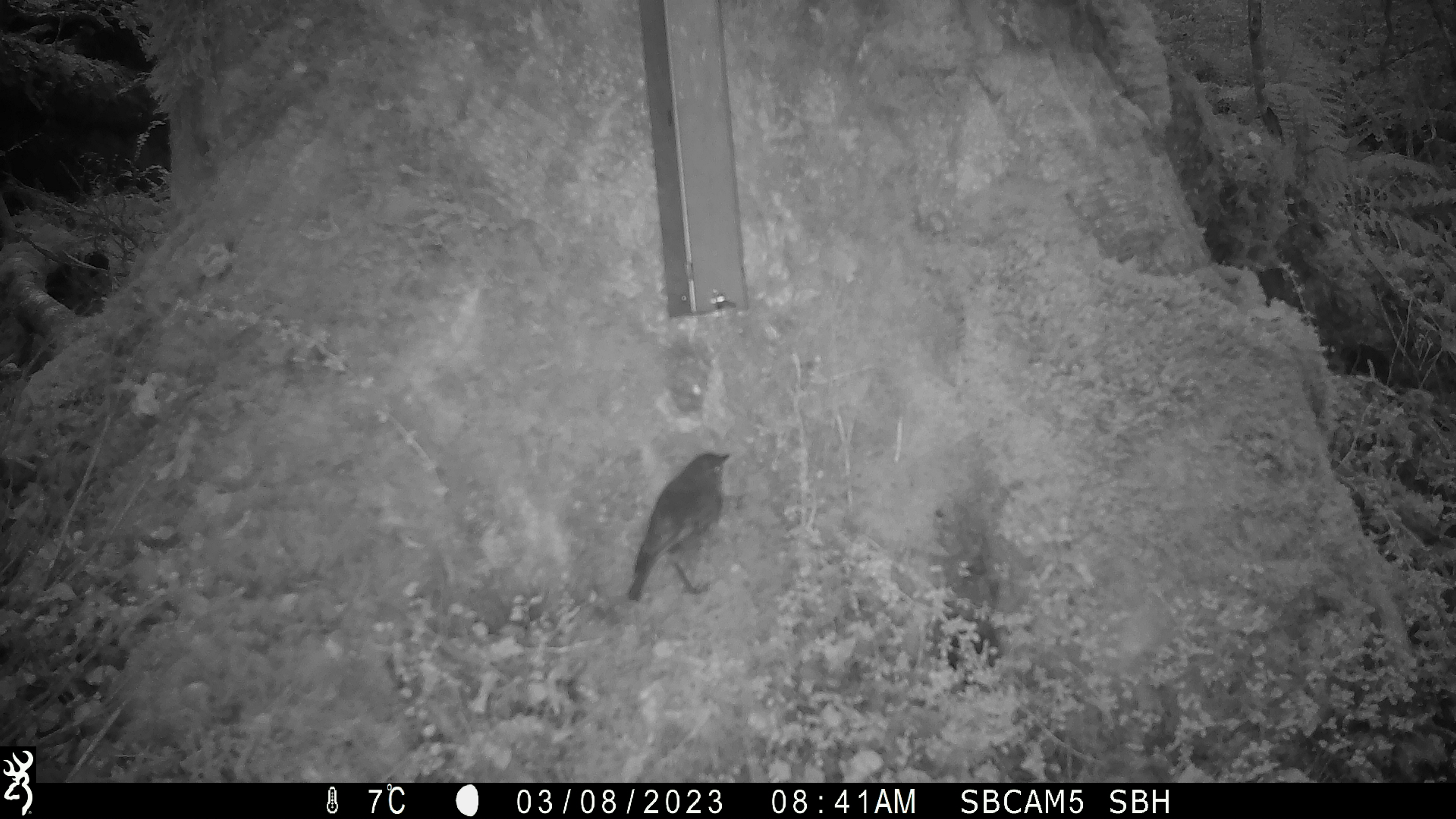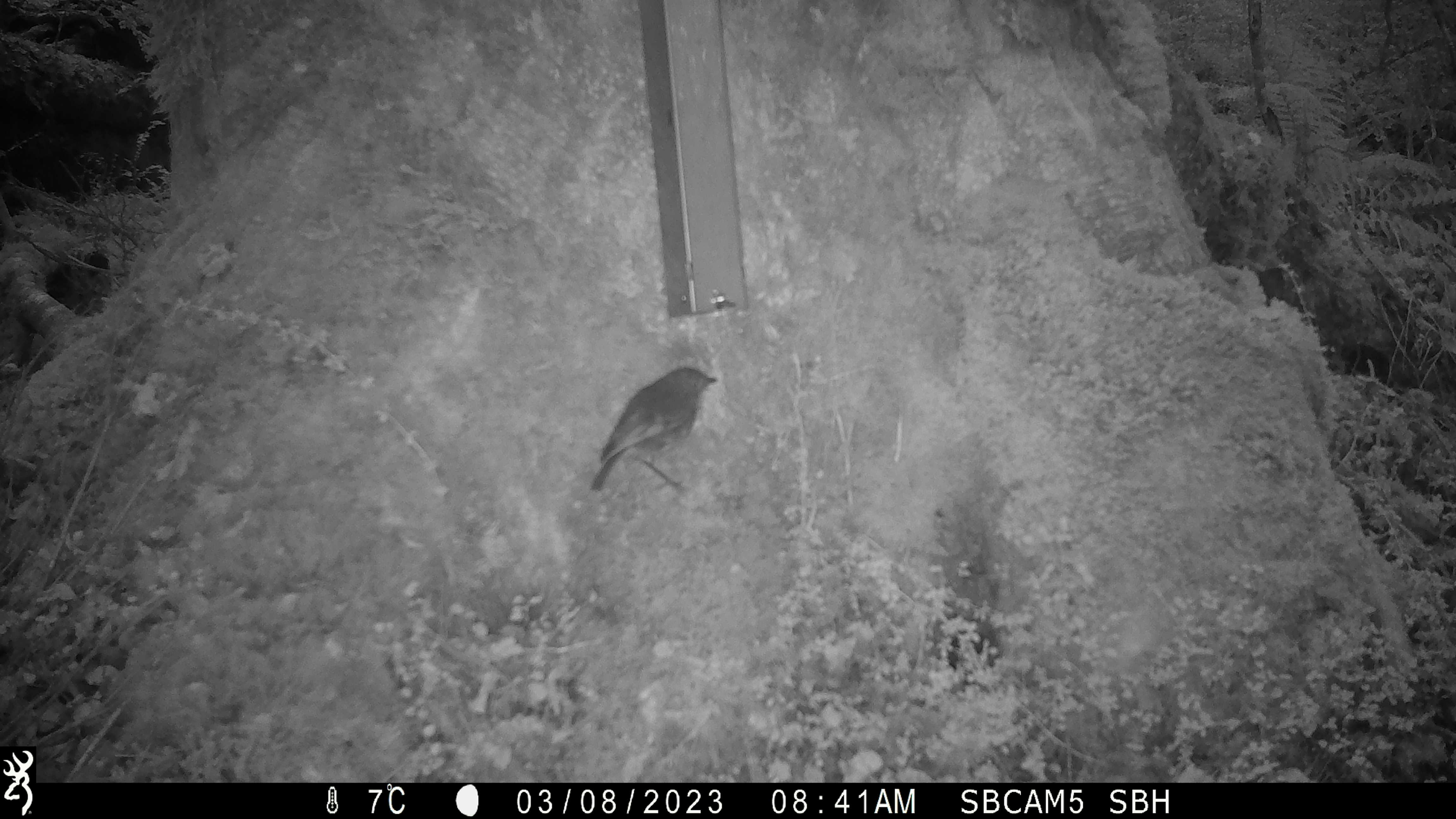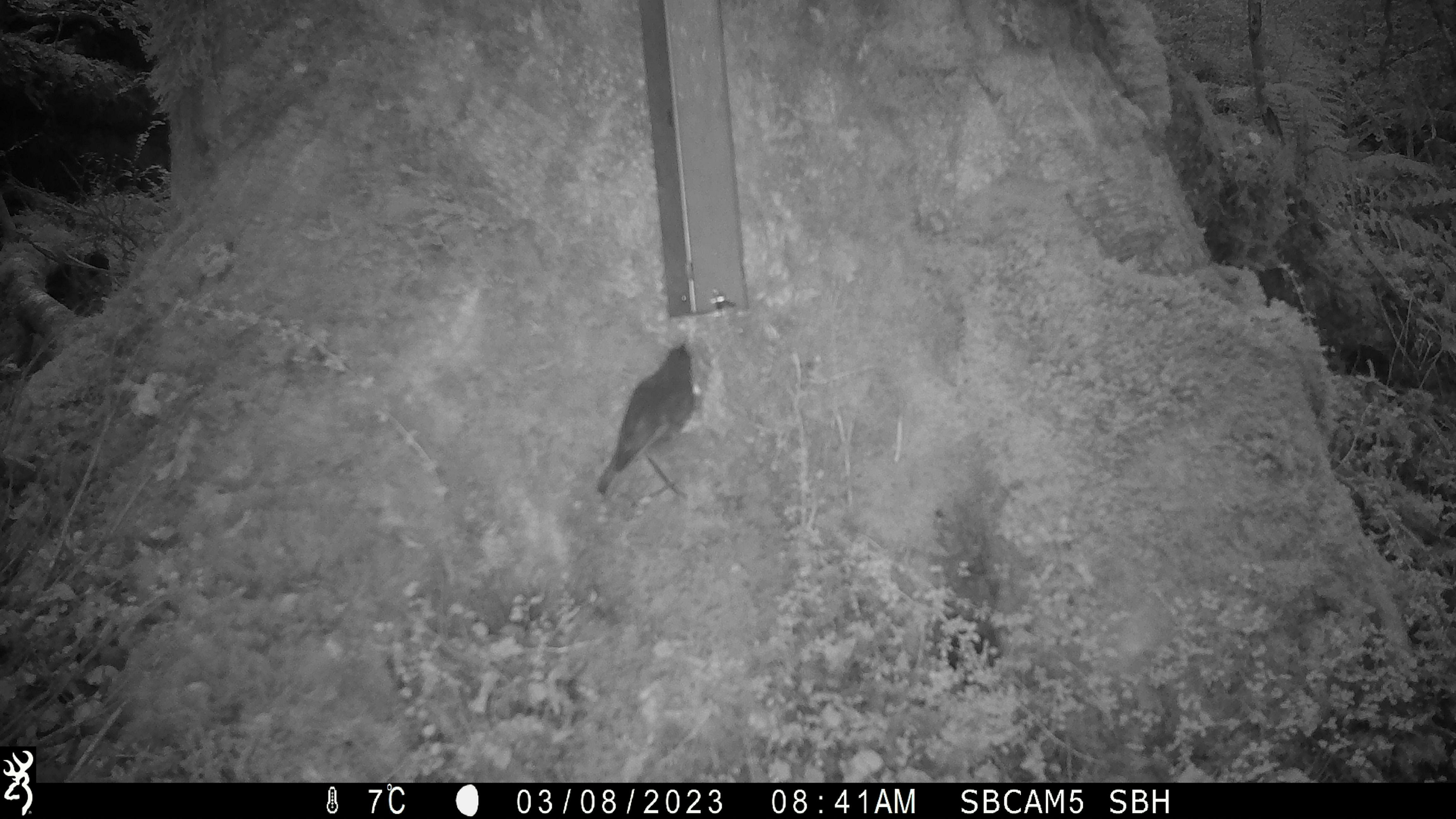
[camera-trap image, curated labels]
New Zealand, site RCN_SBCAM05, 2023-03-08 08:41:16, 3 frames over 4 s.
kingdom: Animalia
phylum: Chordata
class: Aves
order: Passeriformes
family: Petroicidae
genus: Petroica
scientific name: Petroica australis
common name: new zealand robin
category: robin